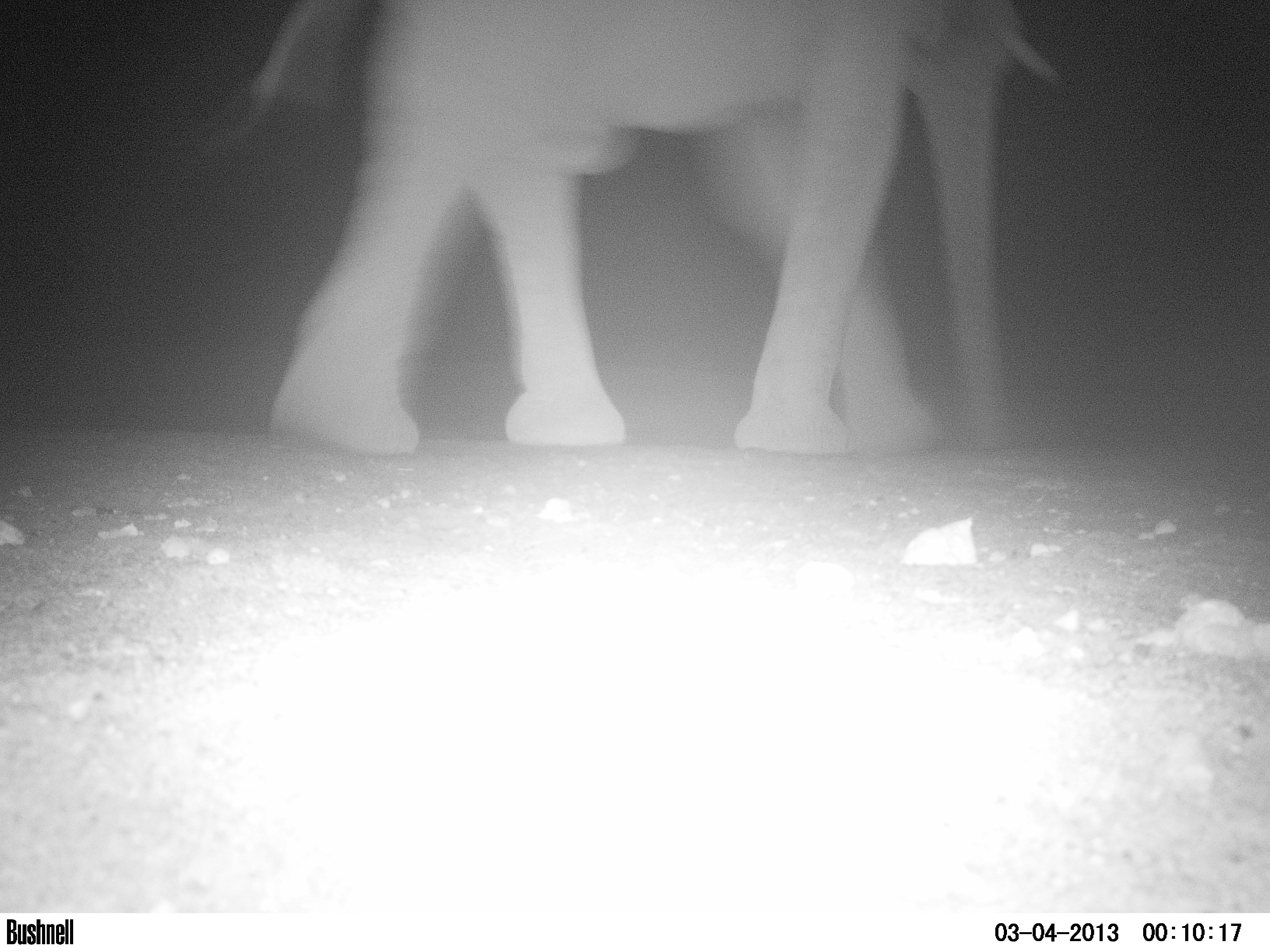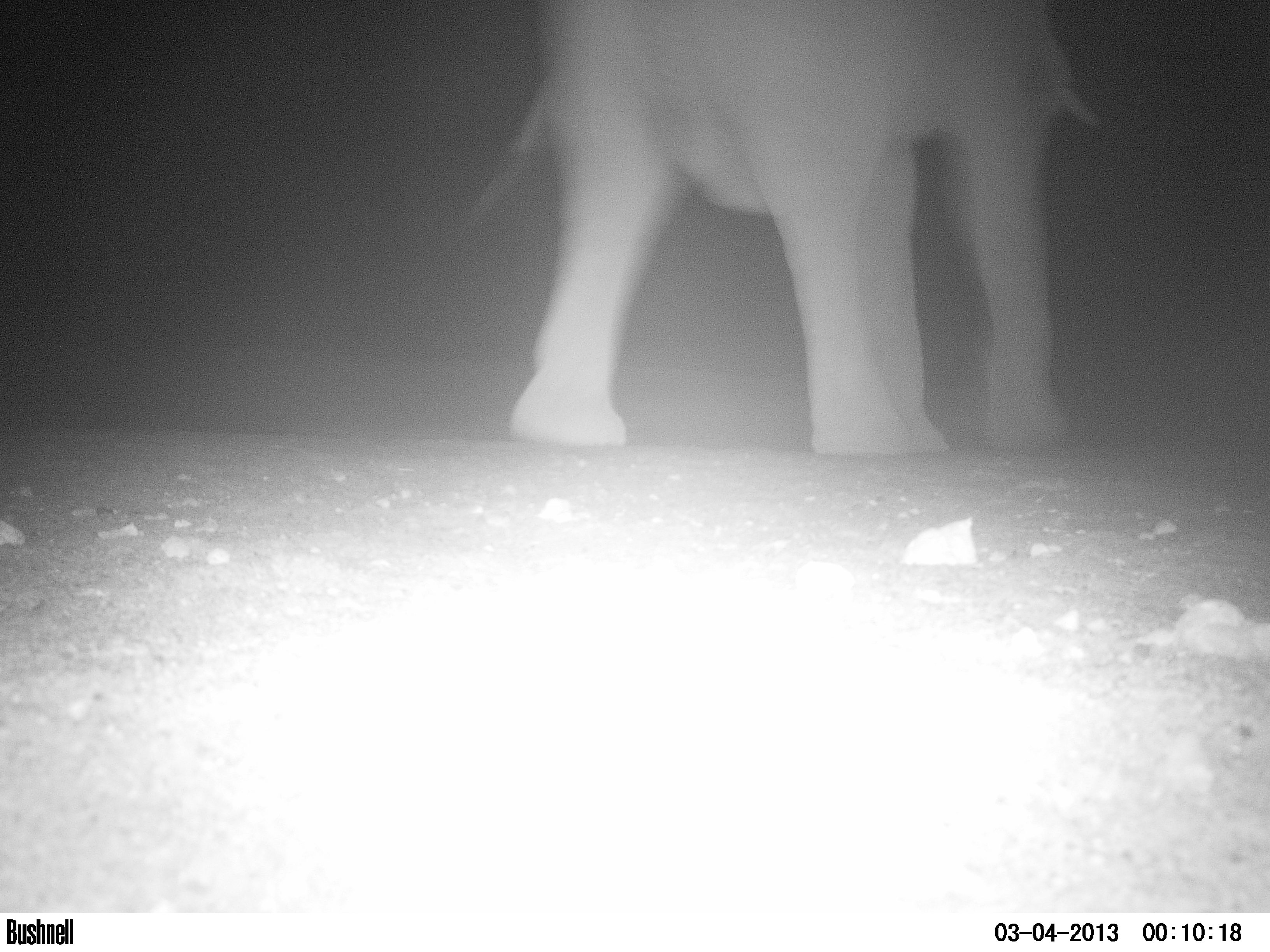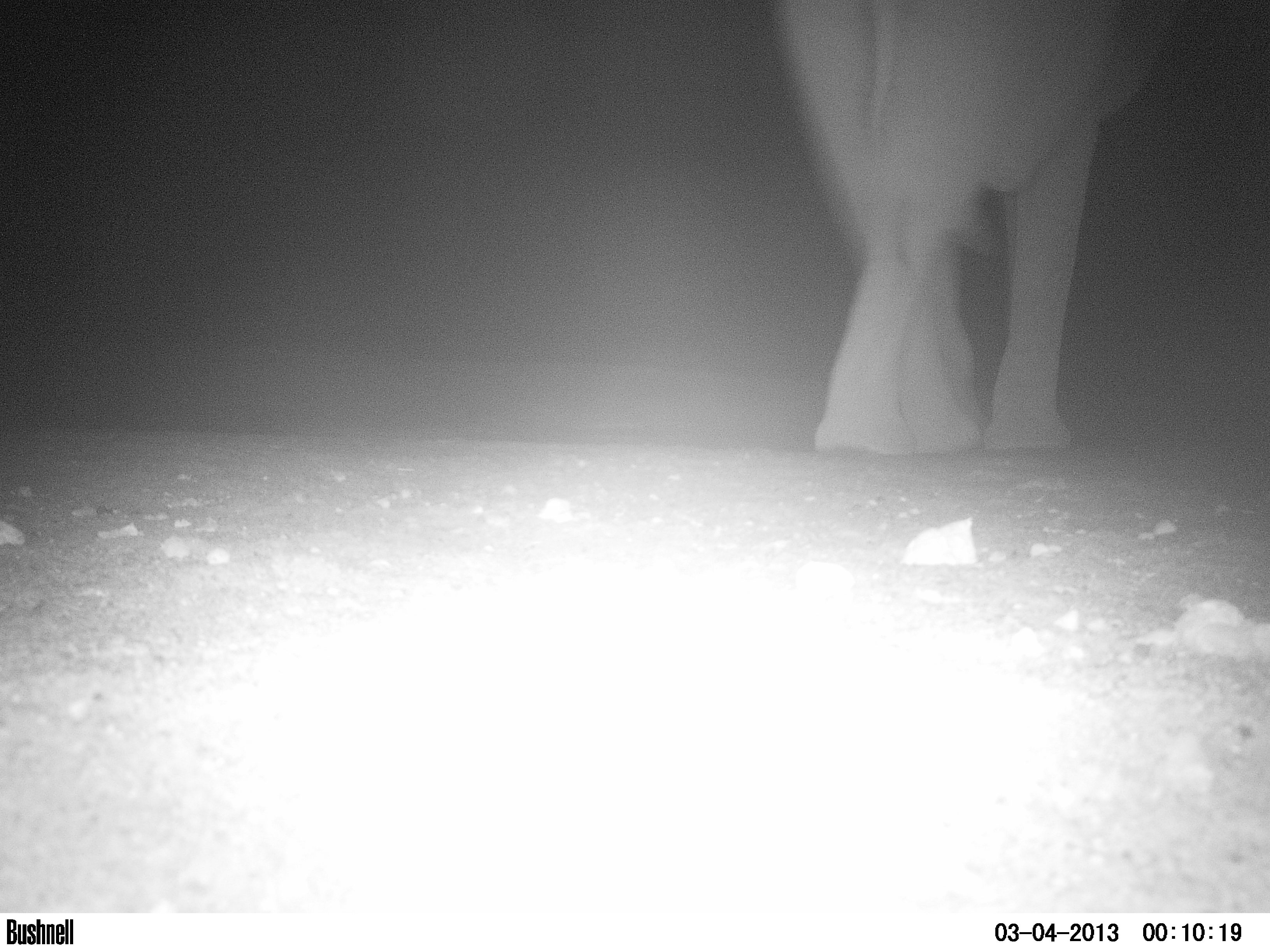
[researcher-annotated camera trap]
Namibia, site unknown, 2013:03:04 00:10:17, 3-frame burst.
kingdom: Animalia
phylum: Chordata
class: Mammalia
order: Proboscidea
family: Elephantidae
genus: Loxodonta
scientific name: Loxodonta africana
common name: african elephant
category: loxodanta africana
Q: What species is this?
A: Loxodanta africana (african elephant) (Loxodonta africana).